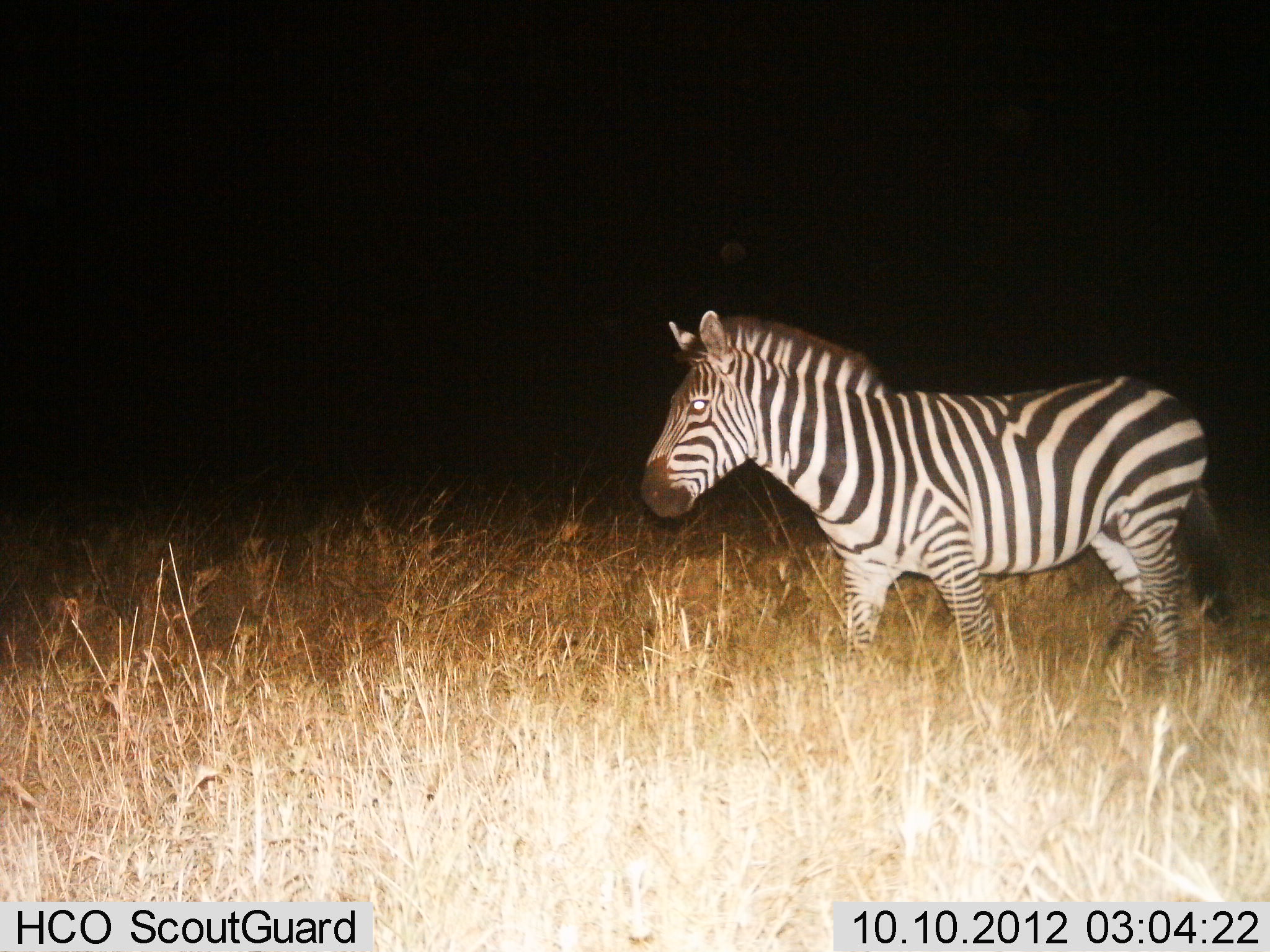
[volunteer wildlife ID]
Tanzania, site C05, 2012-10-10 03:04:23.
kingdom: Animalia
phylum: Chordata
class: Mammalia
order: Perissodactyla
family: Equidae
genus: Equus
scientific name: Equus quagga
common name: plains zebra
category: zebra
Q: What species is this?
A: Zebra (plains zebra) (Equus quagga).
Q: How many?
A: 1.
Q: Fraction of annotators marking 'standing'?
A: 40%.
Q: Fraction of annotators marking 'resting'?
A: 0%.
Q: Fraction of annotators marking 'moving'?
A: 60%.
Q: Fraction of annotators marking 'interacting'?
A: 0%.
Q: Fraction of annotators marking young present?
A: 0%.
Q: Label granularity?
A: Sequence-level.